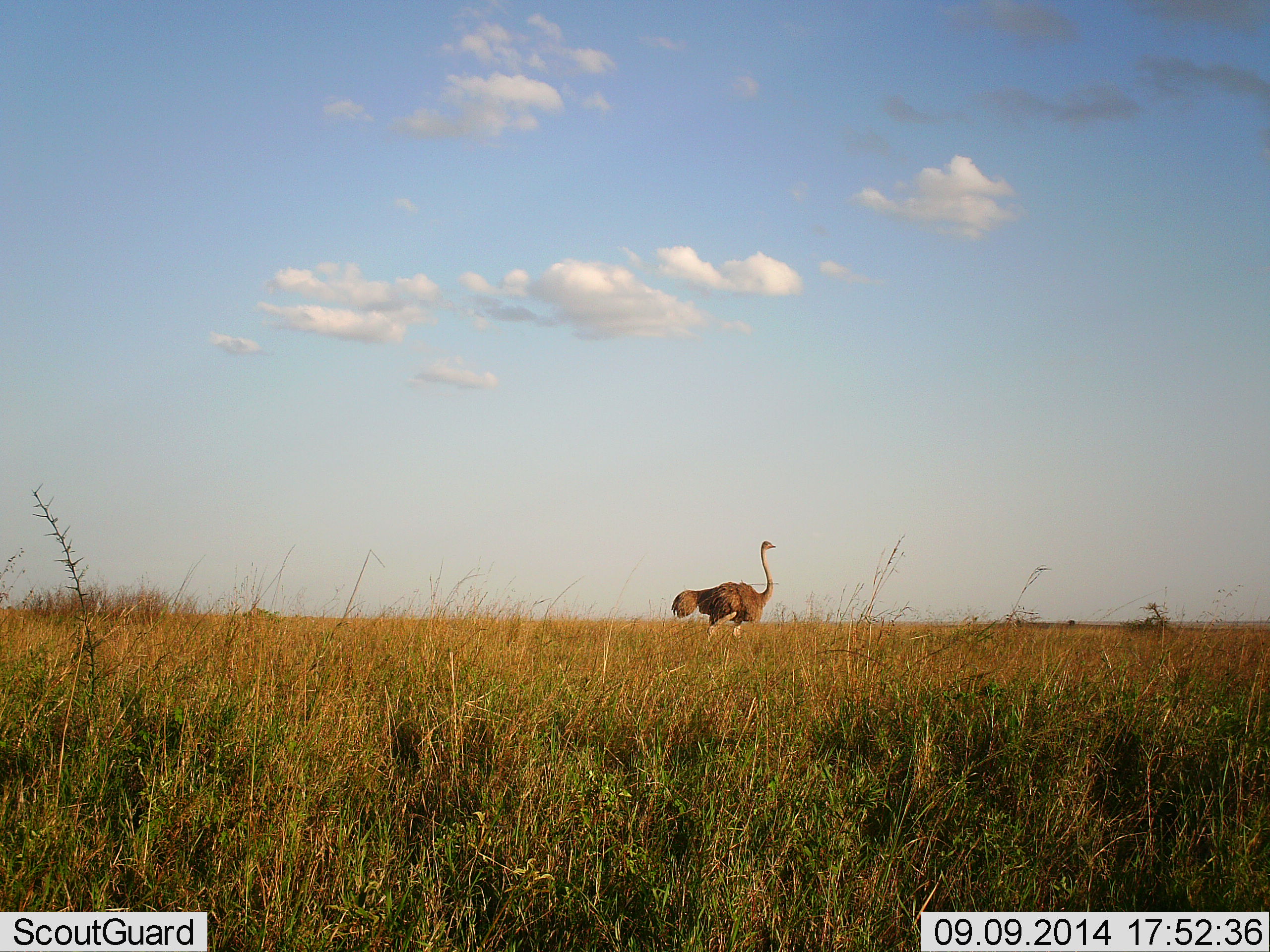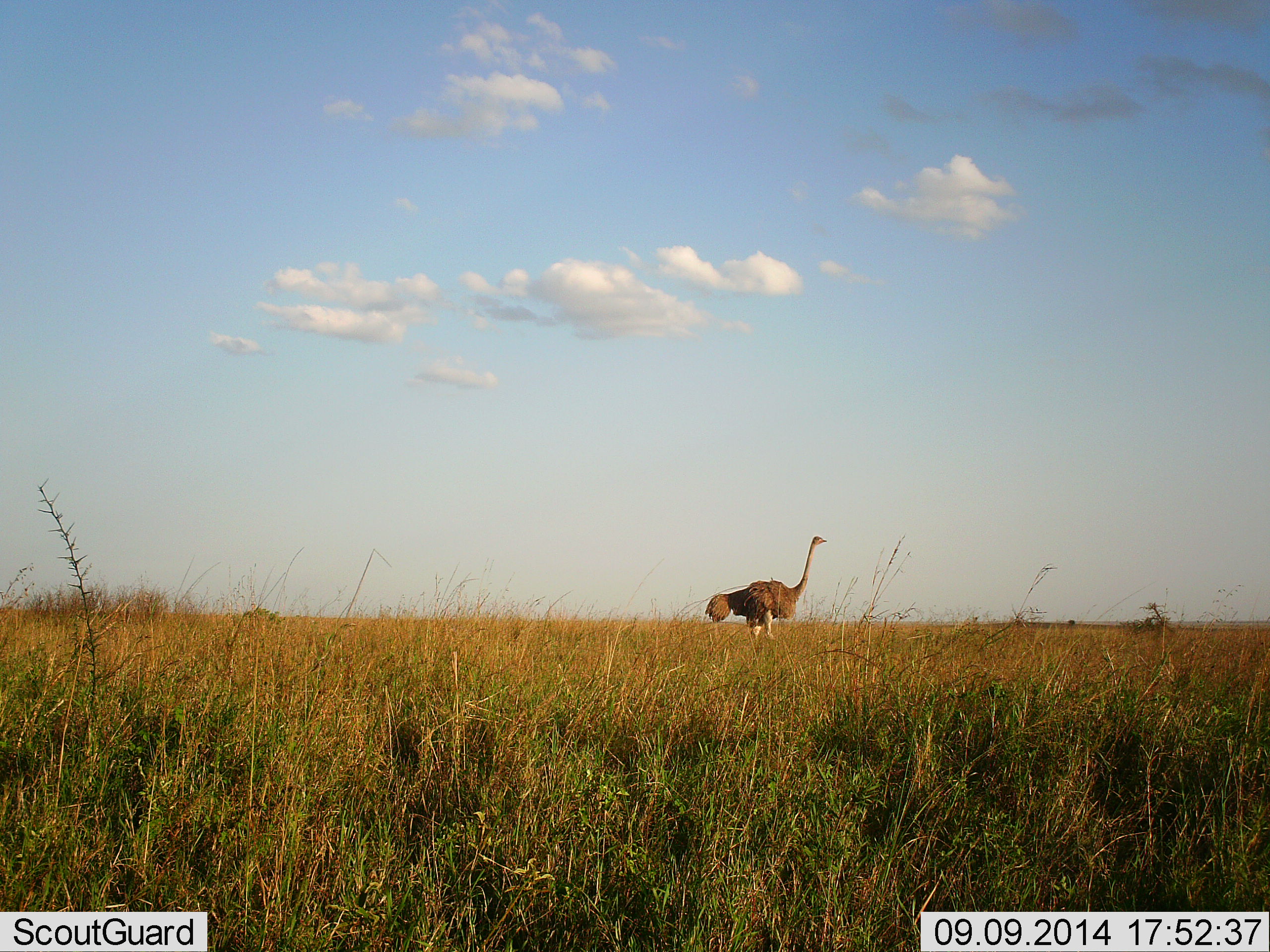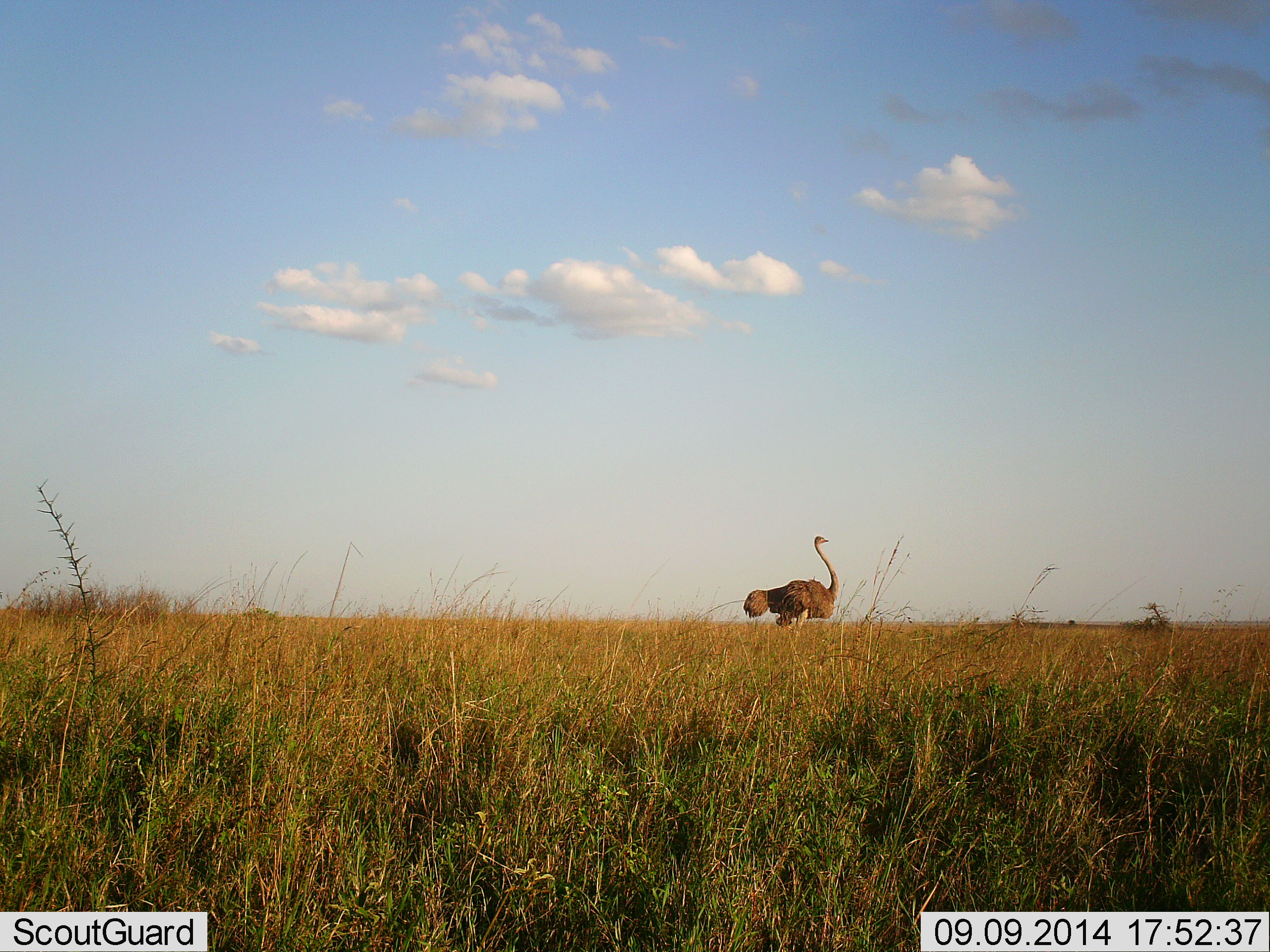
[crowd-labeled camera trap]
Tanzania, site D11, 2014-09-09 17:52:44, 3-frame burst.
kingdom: Animalia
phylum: Chordata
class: Aves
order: Struthioniformes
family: Struthionidae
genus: Struthio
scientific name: Struthio camelus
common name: ostrich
Ostrich (Struthio camelus), count 1. Behavior (volunteer vote fractions): standing 10%, resting 0%, moving 90%, interacting 0%. Young present (vote fraction): 0%. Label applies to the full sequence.